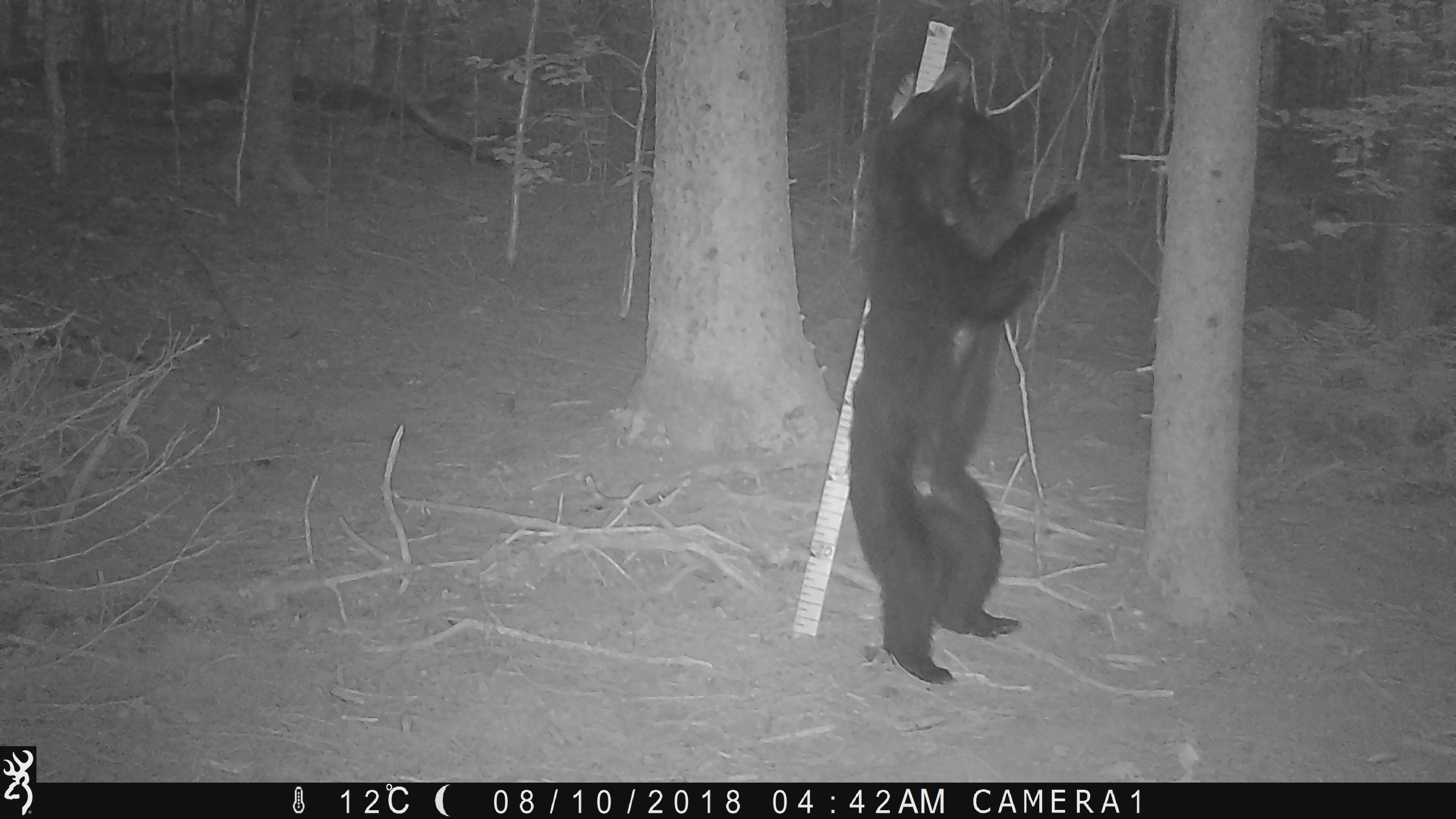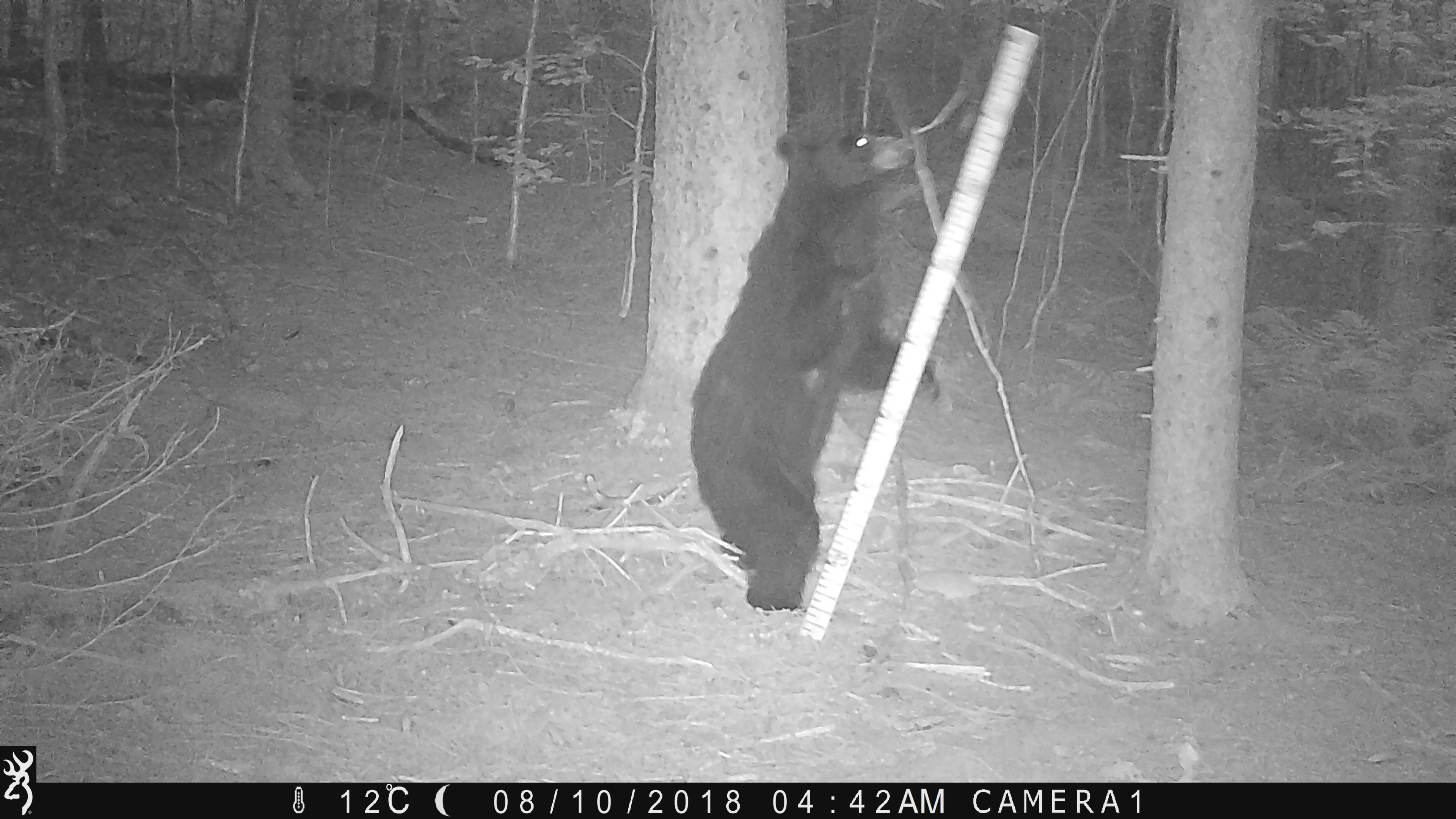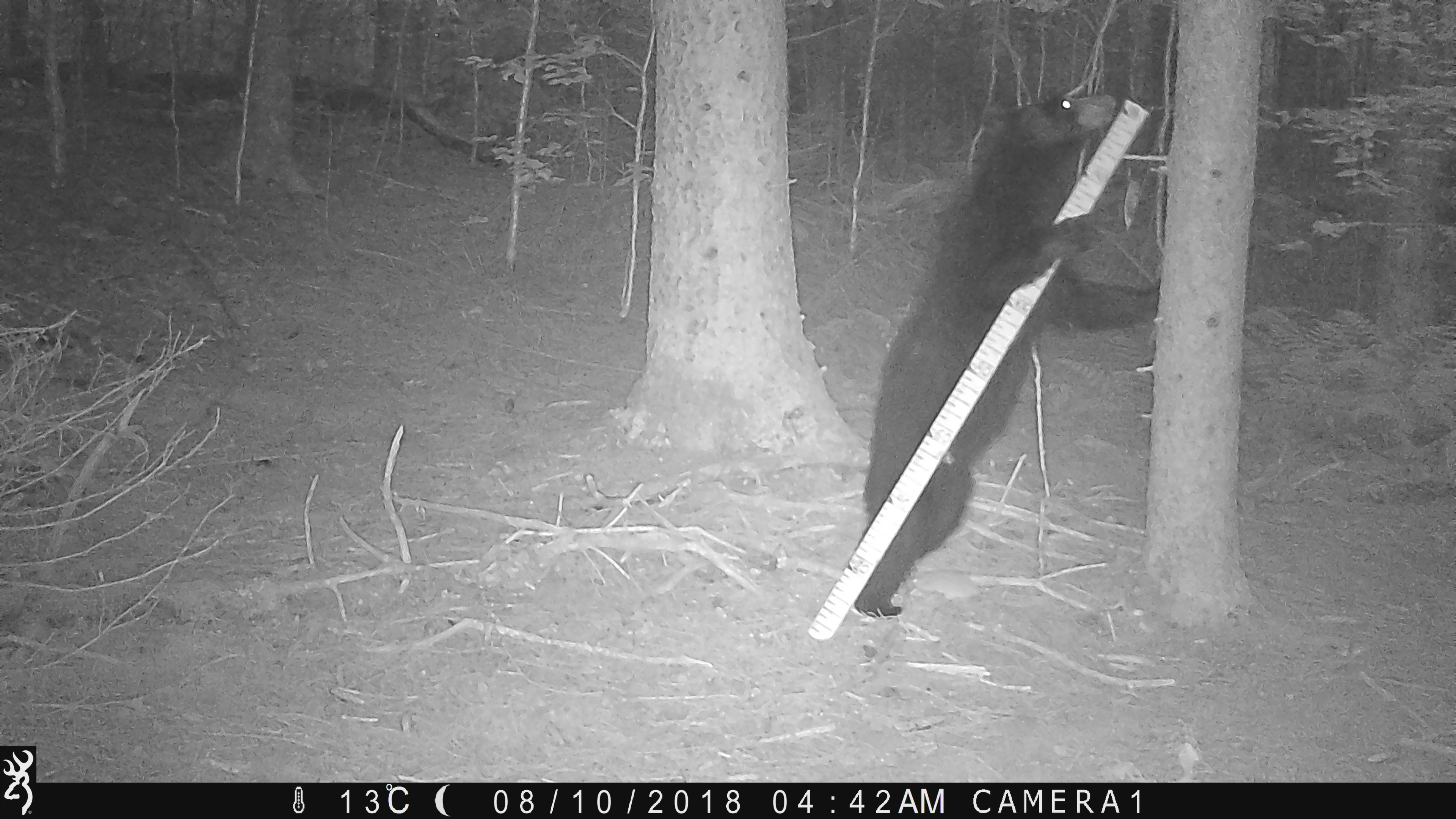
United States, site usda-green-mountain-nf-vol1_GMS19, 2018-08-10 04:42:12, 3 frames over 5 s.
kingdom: Animalia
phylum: Chordata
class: Mammalia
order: Carnivora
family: Ursidae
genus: Ursus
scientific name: Ursus americanus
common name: black bear